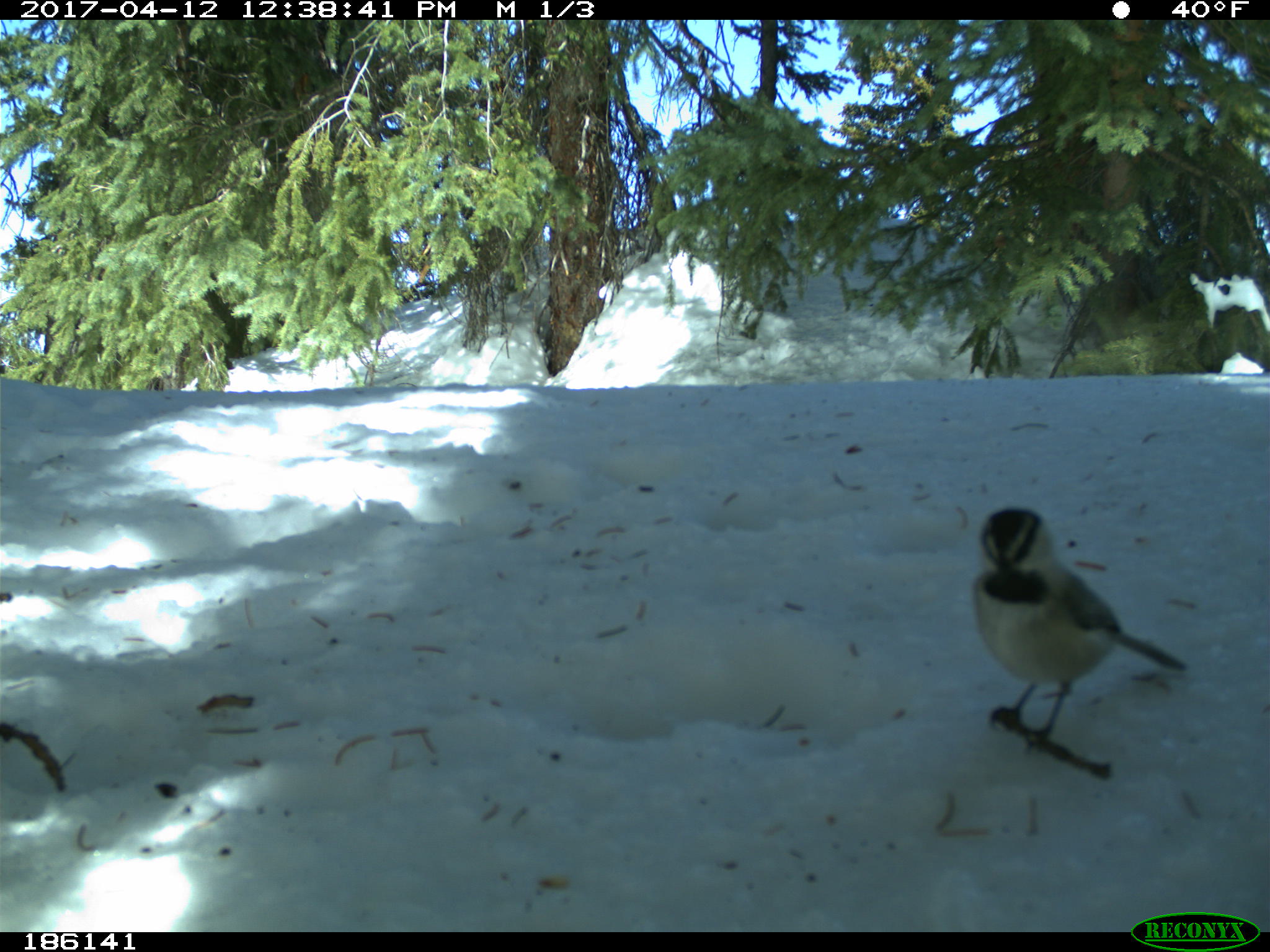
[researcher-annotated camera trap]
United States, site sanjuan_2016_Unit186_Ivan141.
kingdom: Animalia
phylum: Chordata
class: Aves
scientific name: Aves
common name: birds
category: unidentified bird